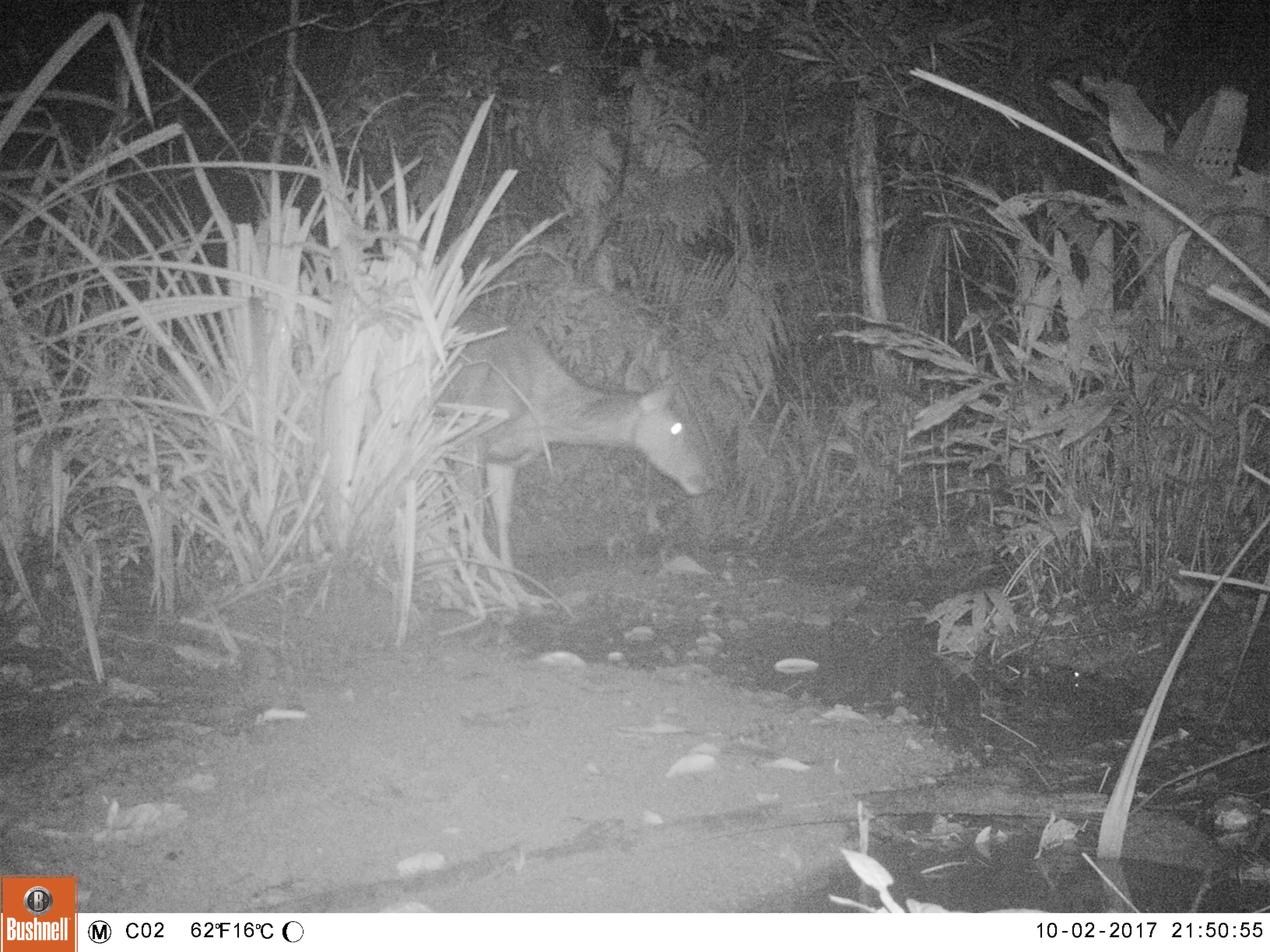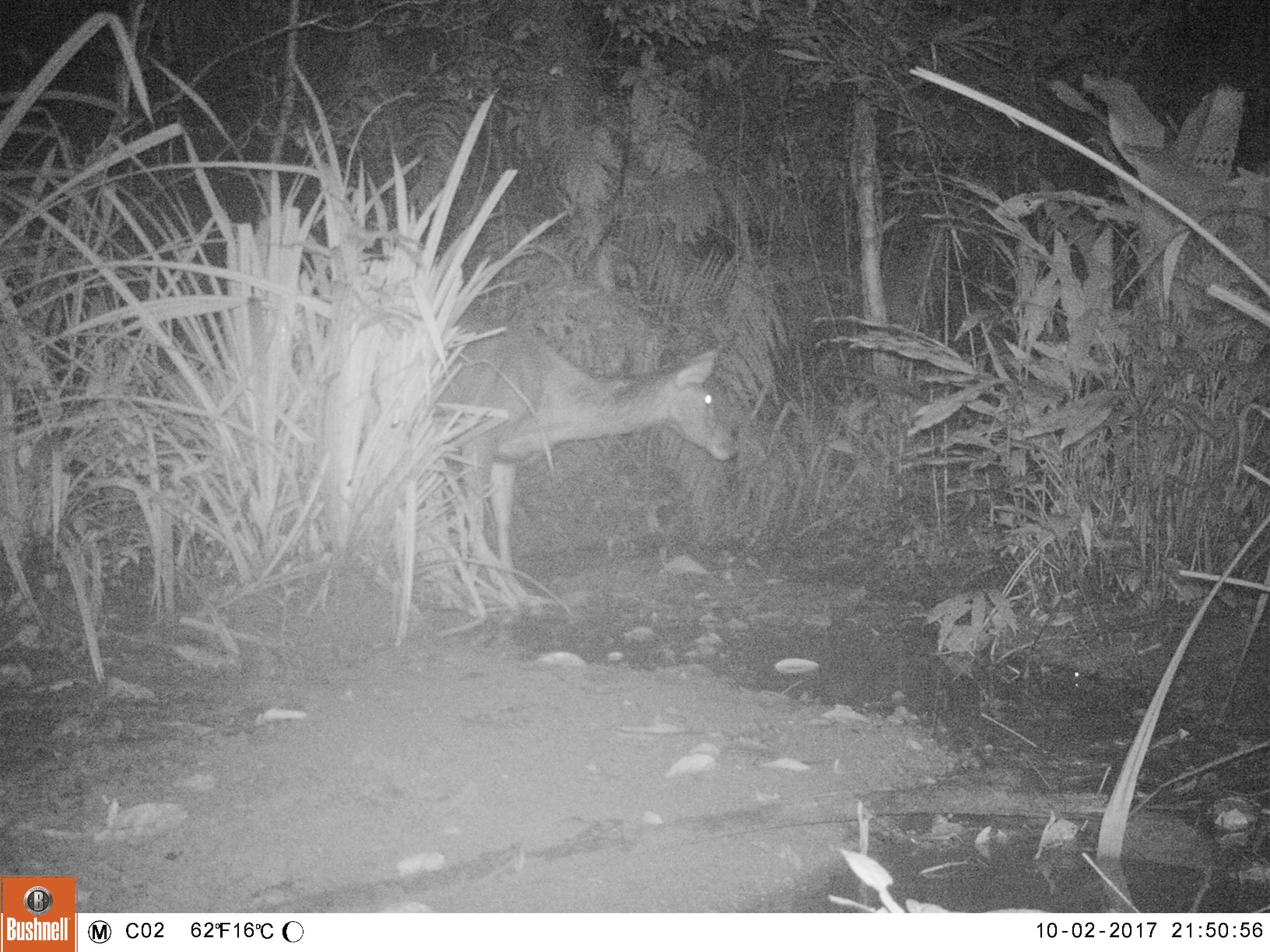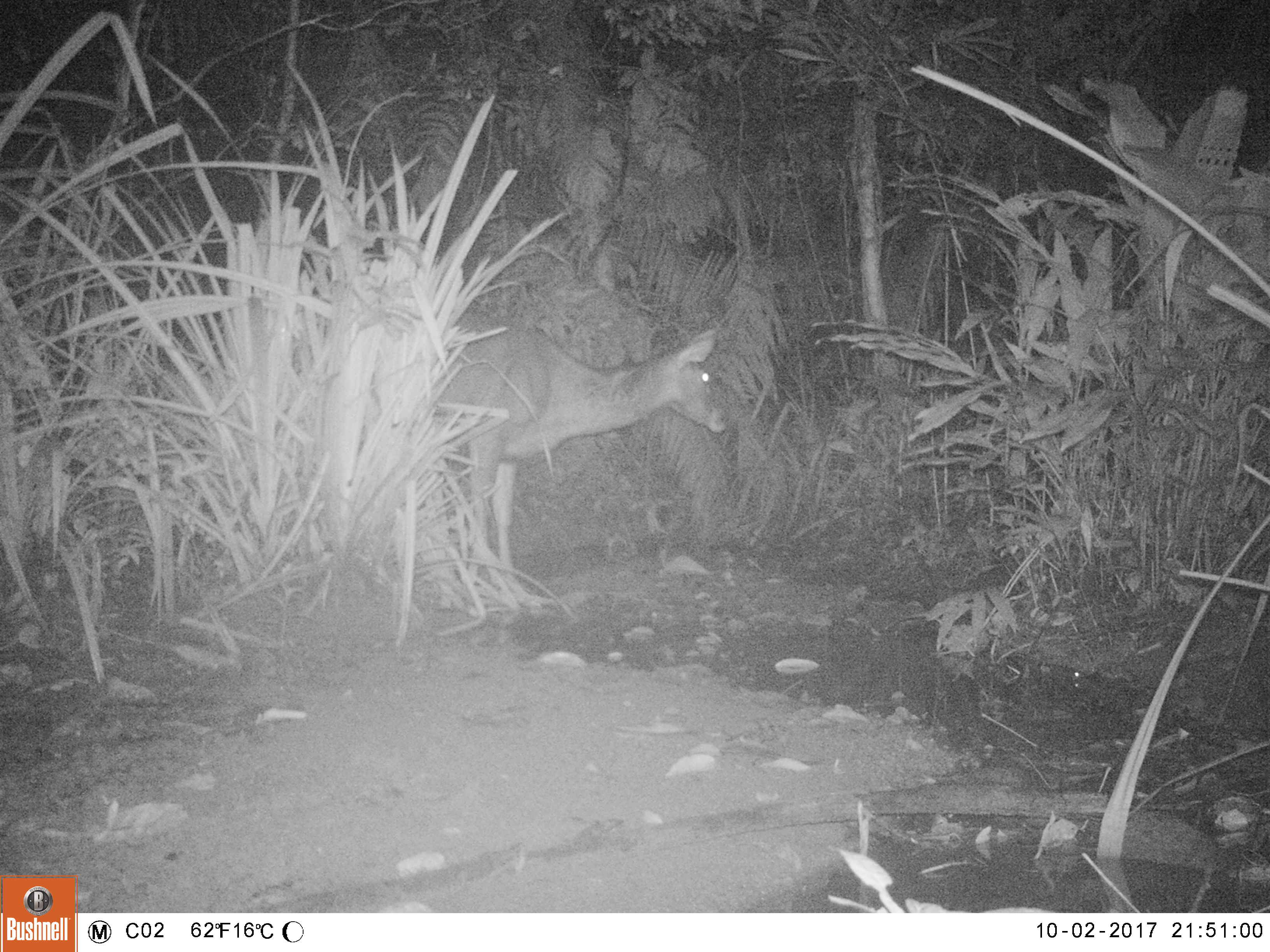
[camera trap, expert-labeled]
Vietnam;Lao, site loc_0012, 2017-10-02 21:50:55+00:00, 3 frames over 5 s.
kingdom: Animalia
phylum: Chordata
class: Mammalia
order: Artiodactyla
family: Cervidae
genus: Rusa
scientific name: Rusa unicolor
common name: sambar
Sambar (Rusa unicolor). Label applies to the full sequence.